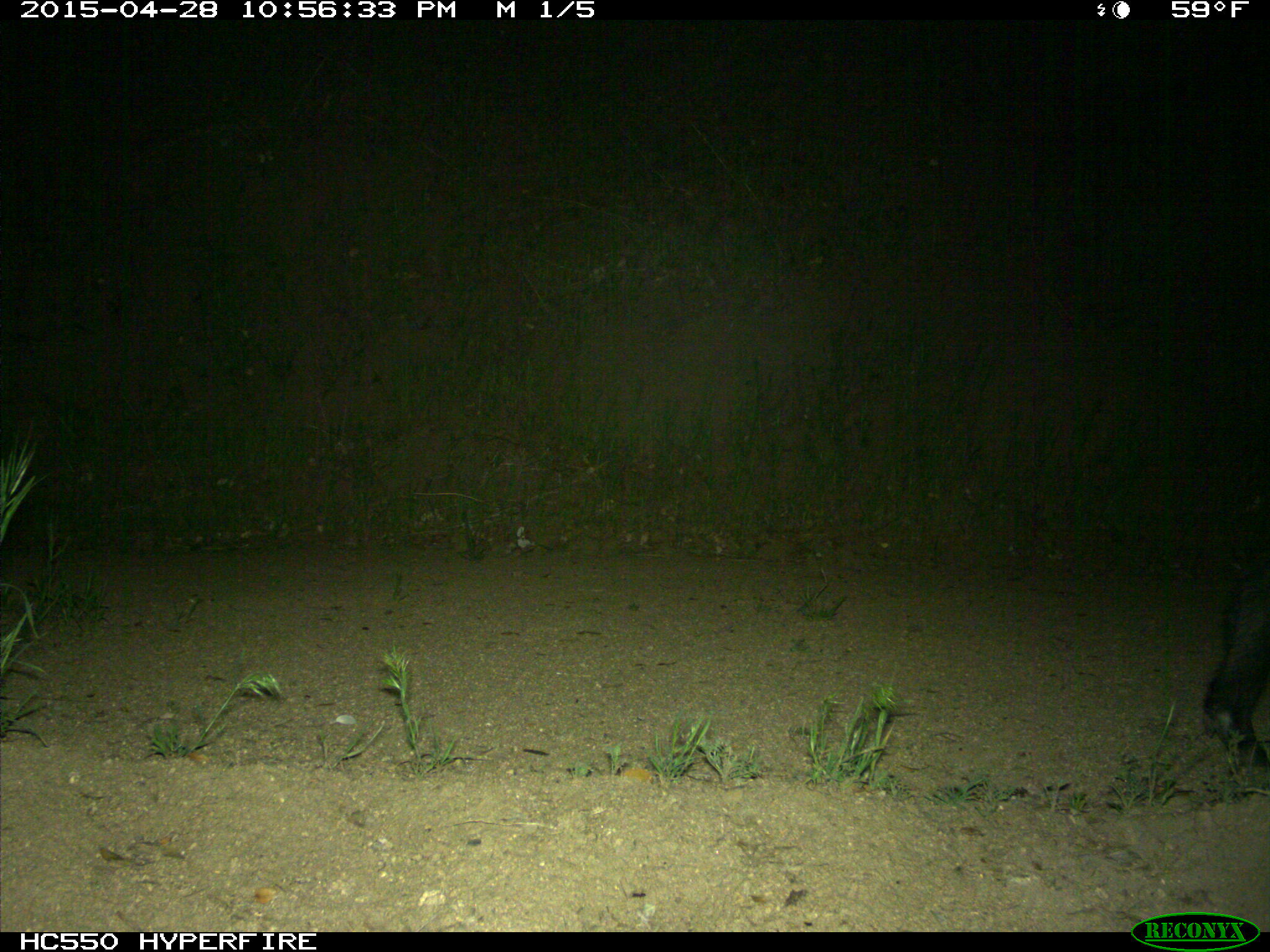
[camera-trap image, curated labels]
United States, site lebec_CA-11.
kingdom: Animalia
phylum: Chordata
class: Mammalia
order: Artiodactyla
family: Suidae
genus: Sus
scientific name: Sus scrofa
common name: wild boar